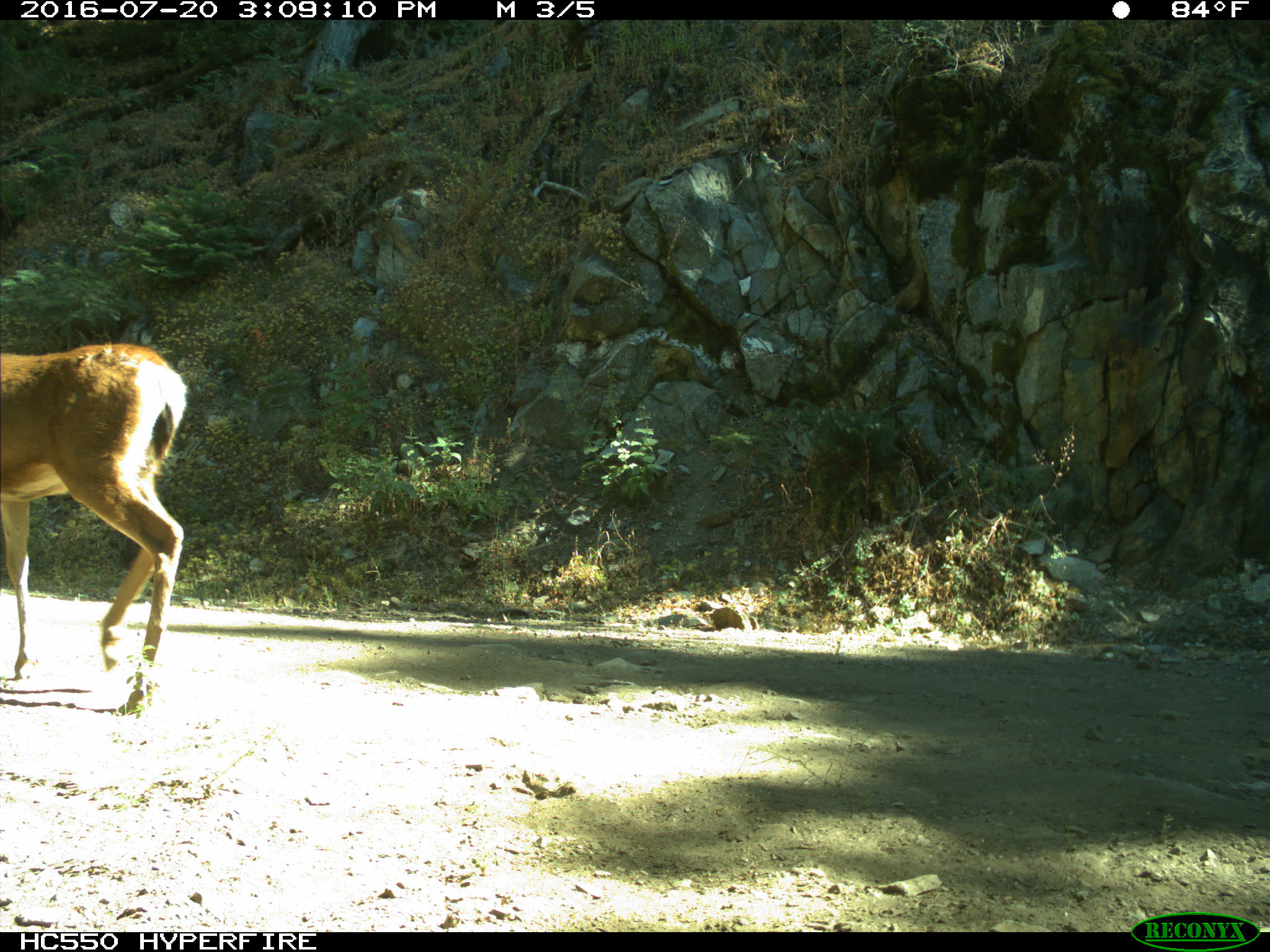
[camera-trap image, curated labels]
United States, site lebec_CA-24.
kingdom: Animalia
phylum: Chordata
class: Mammalia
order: Artiodactyla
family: Cervidae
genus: Odocoileus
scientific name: Odocoileus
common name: deer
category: unidentified deer